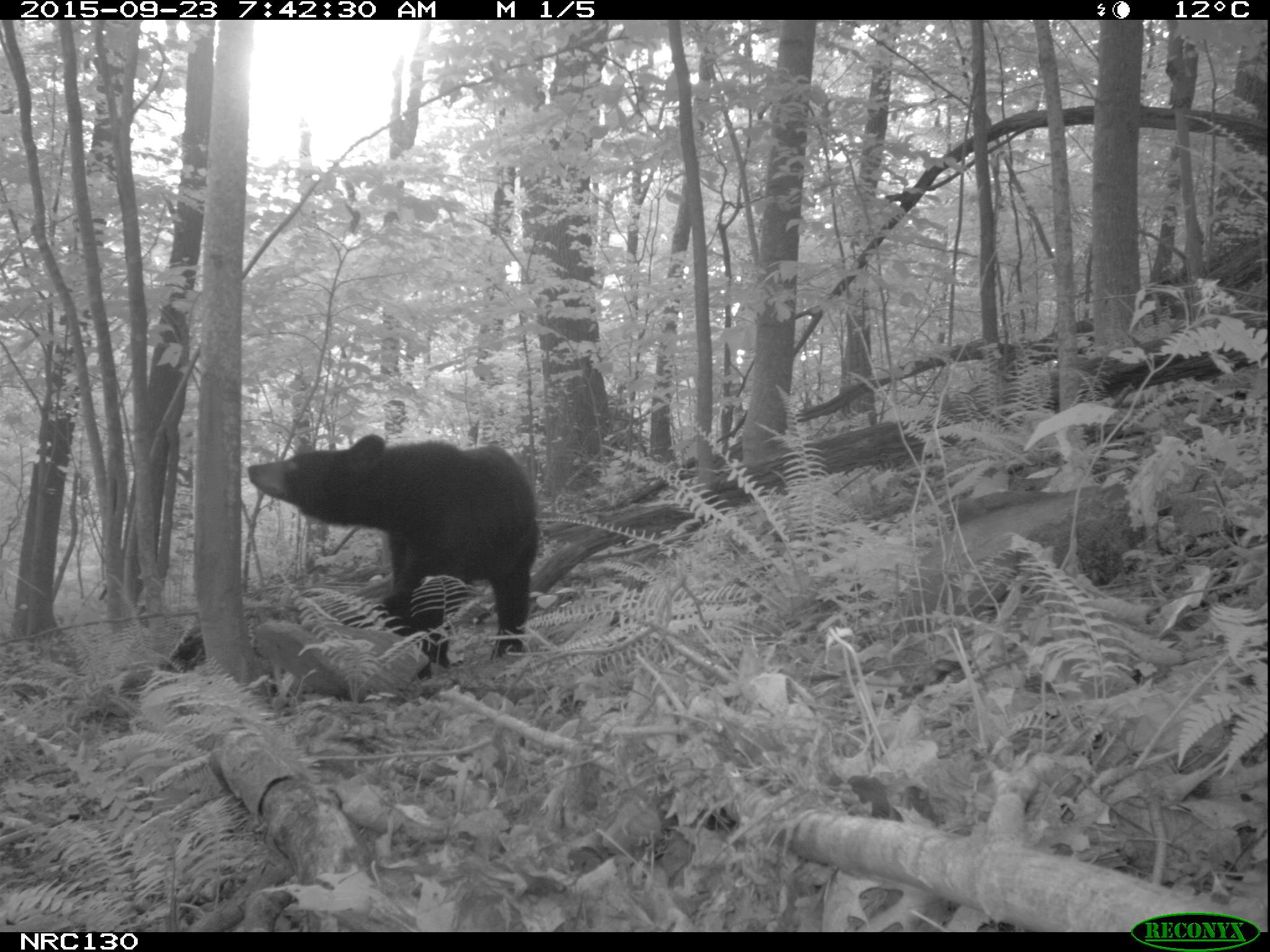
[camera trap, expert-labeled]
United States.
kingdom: Animalia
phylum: Chordata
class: Mammalia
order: Carnivora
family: Ursidae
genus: Ursus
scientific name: Ursus americanus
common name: american black bear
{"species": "American Black Bear (Ursus americanus)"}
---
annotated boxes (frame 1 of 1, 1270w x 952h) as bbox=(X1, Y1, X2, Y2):
American Black Bear: bbox=(242, 421, 549, 652)